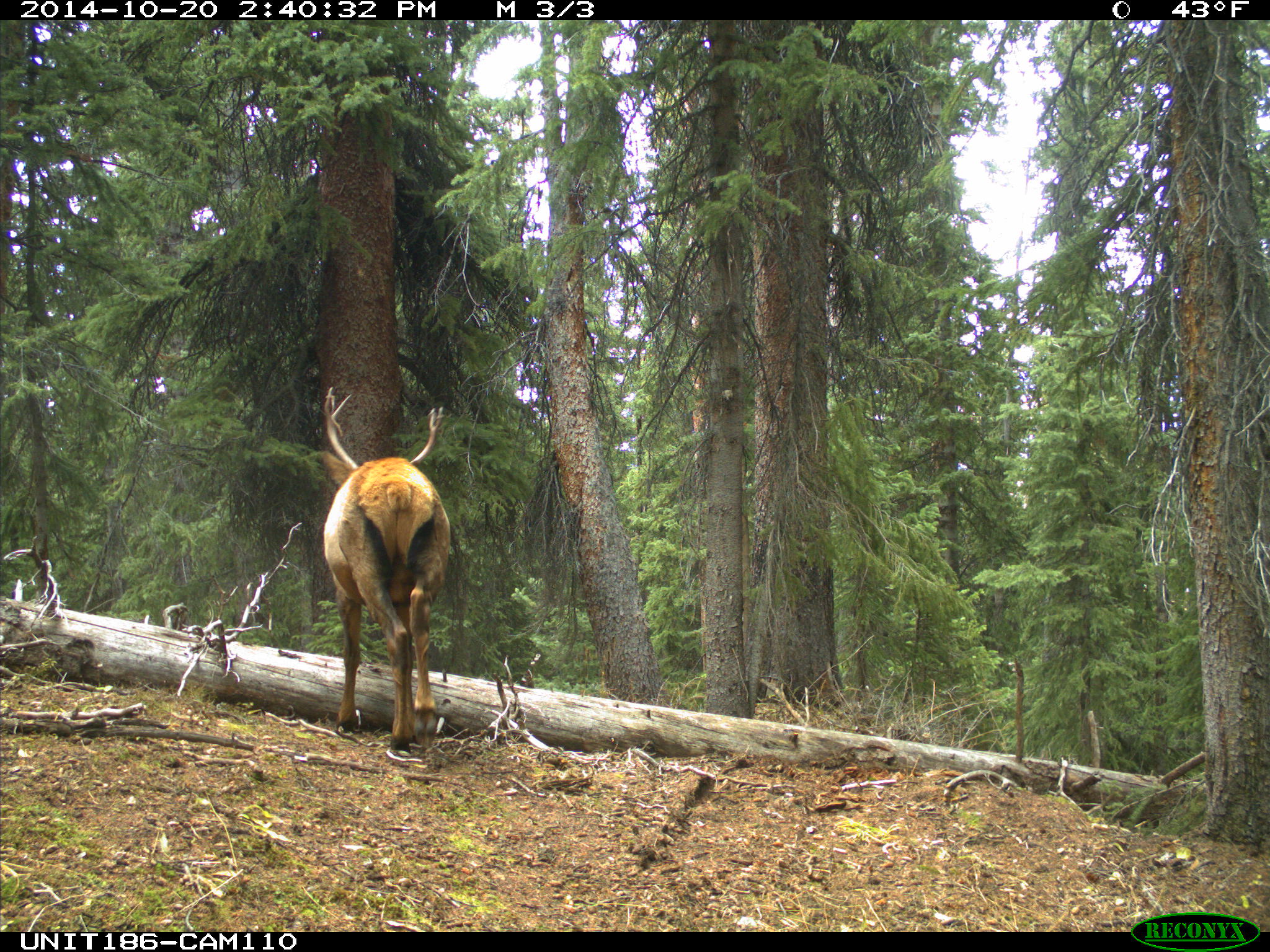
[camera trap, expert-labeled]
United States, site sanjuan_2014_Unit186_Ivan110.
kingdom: Animalia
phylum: Chordata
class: Mammalia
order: Artiodactyla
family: Cervidae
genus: Cervus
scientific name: Cervus elaphus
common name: red deer